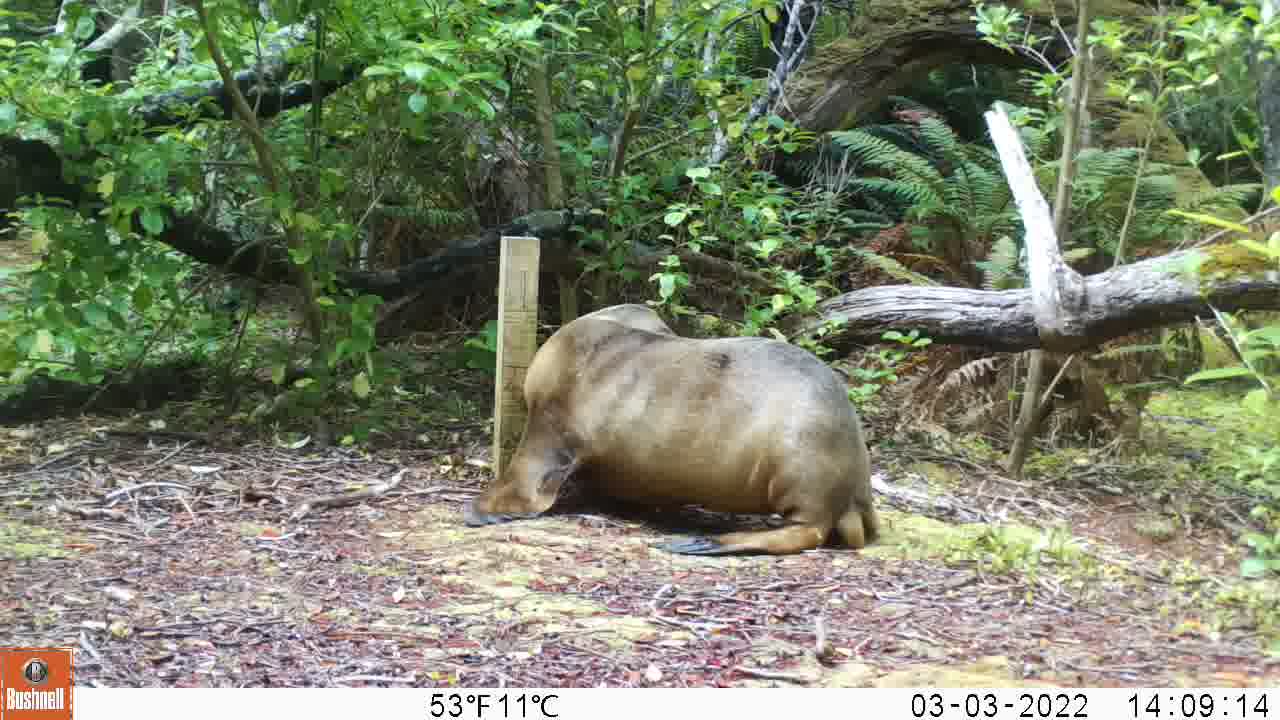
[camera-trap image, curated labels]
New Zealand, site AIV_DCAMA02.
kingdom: Animalia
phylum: Chordata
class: Mammalia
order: Carnivora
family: Otariidae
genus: Phocarctos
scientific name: Phocarctos hookeri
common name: new zealand sea lion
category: sealion